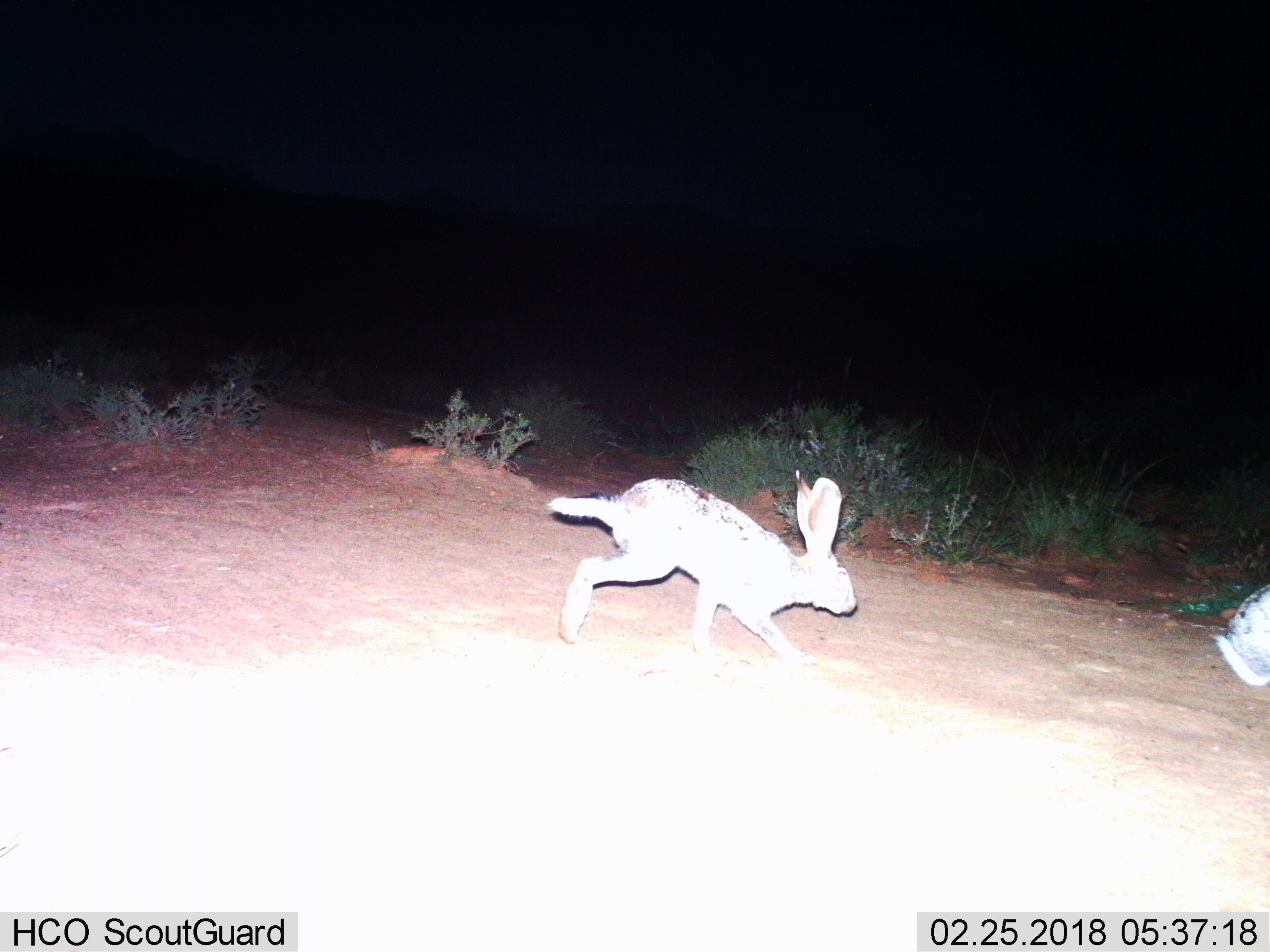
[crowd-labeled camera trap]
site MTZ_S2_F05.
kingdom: Animalia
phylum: Chordata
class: Mammalia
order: Lagomorpha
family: Leporidae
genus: Lepus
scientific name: Lepus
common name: hare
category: hareunknown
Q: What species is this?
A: Hareunknown (hare) (Lepus).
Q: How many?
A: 2.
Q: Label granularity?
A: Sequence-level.